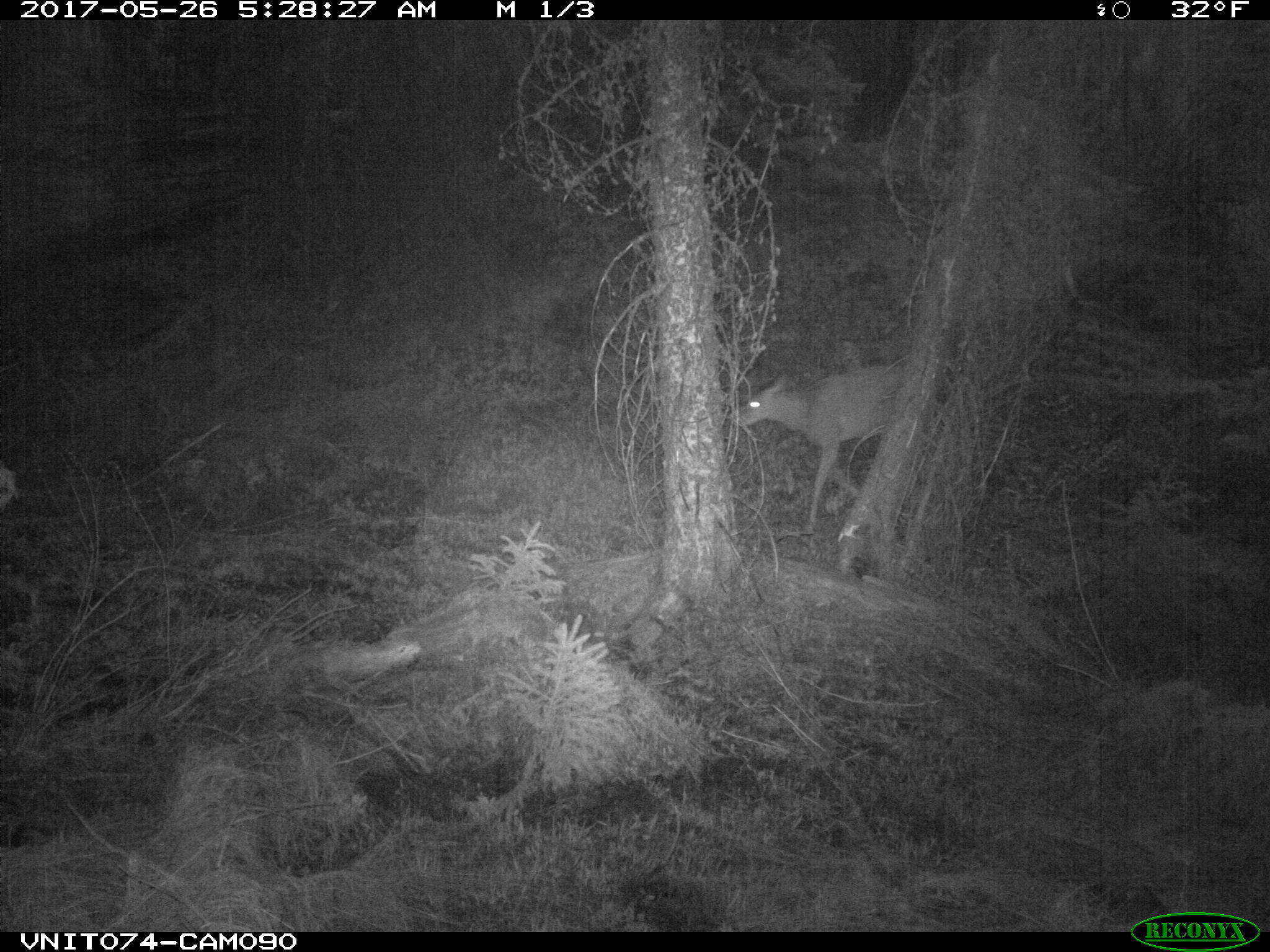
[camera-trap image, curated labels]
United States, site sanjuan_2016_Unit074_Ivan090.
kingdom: Animalia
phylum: Chordata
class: Mammalia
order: Artiodactyla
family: Cervidae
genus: Odocoileus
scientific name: Odocoileus hemionus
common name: mule deer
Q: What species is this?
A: Odocoileus hemionus (mule deer).